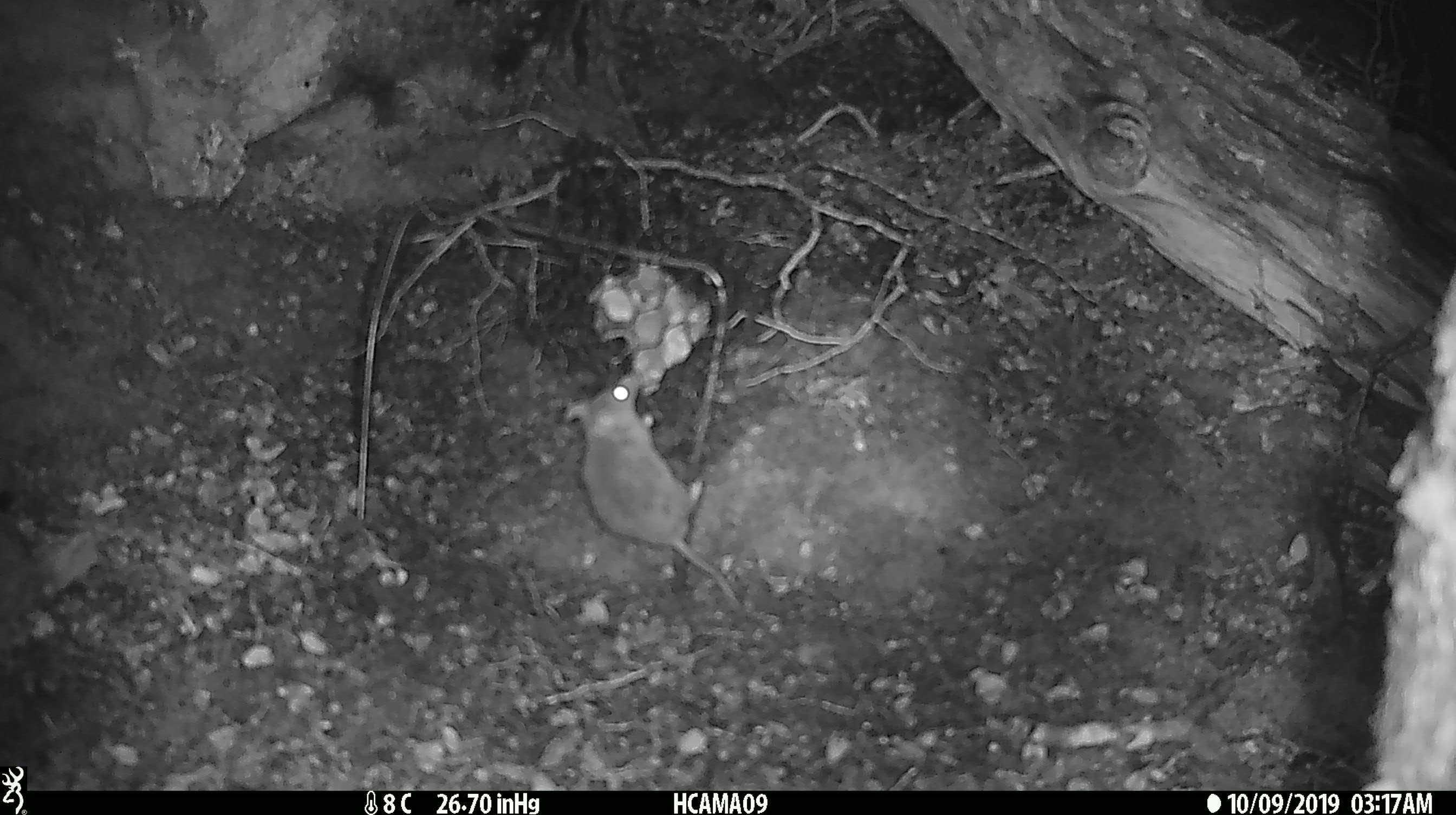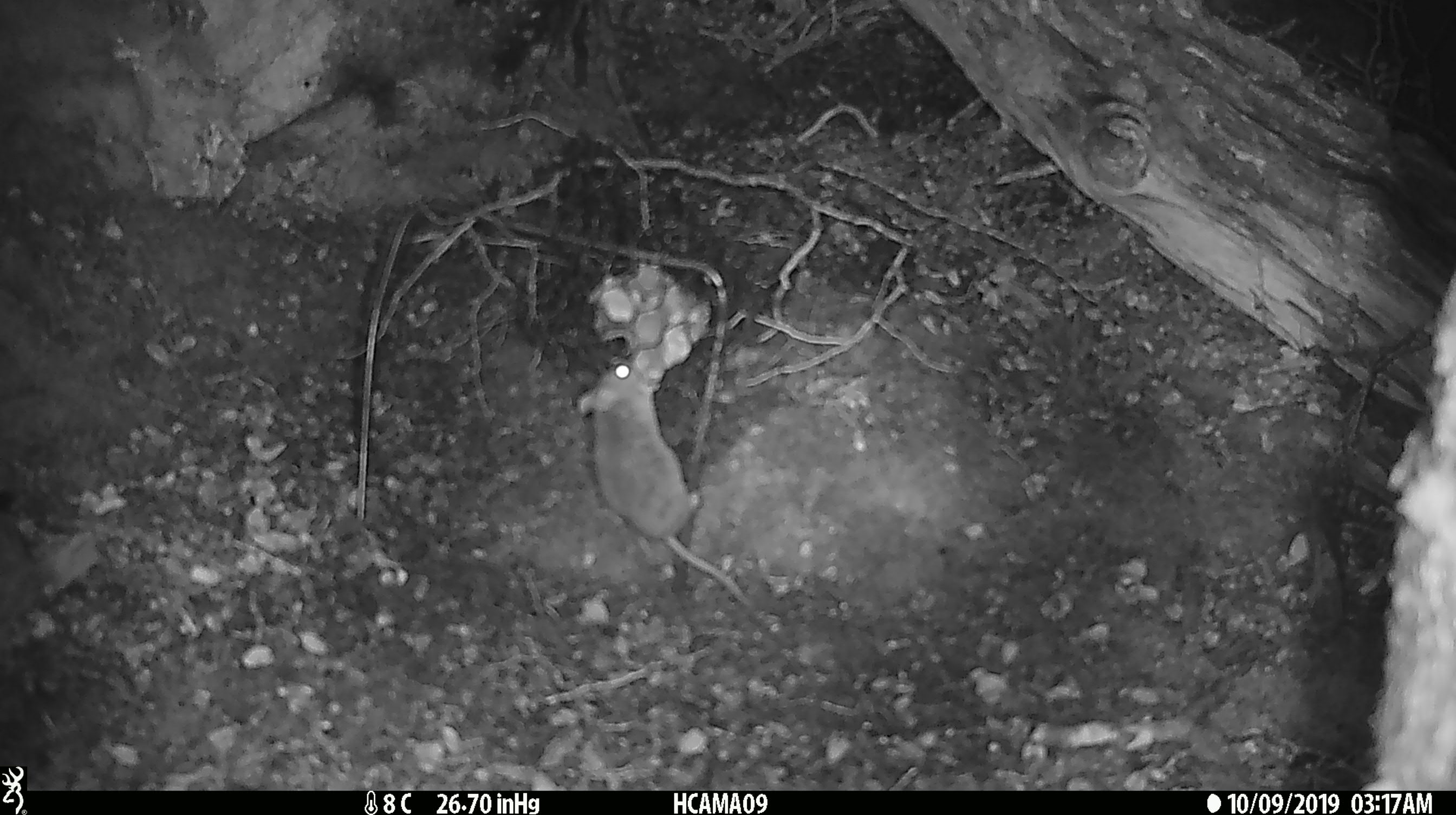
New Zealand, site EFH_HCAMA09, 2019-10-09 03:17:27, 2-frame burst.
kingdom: Animalia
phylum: Chordata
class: Mammalia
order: Rodentia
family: Muridae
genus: Mus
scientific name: Mus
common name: mouse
Mouse (Mus).